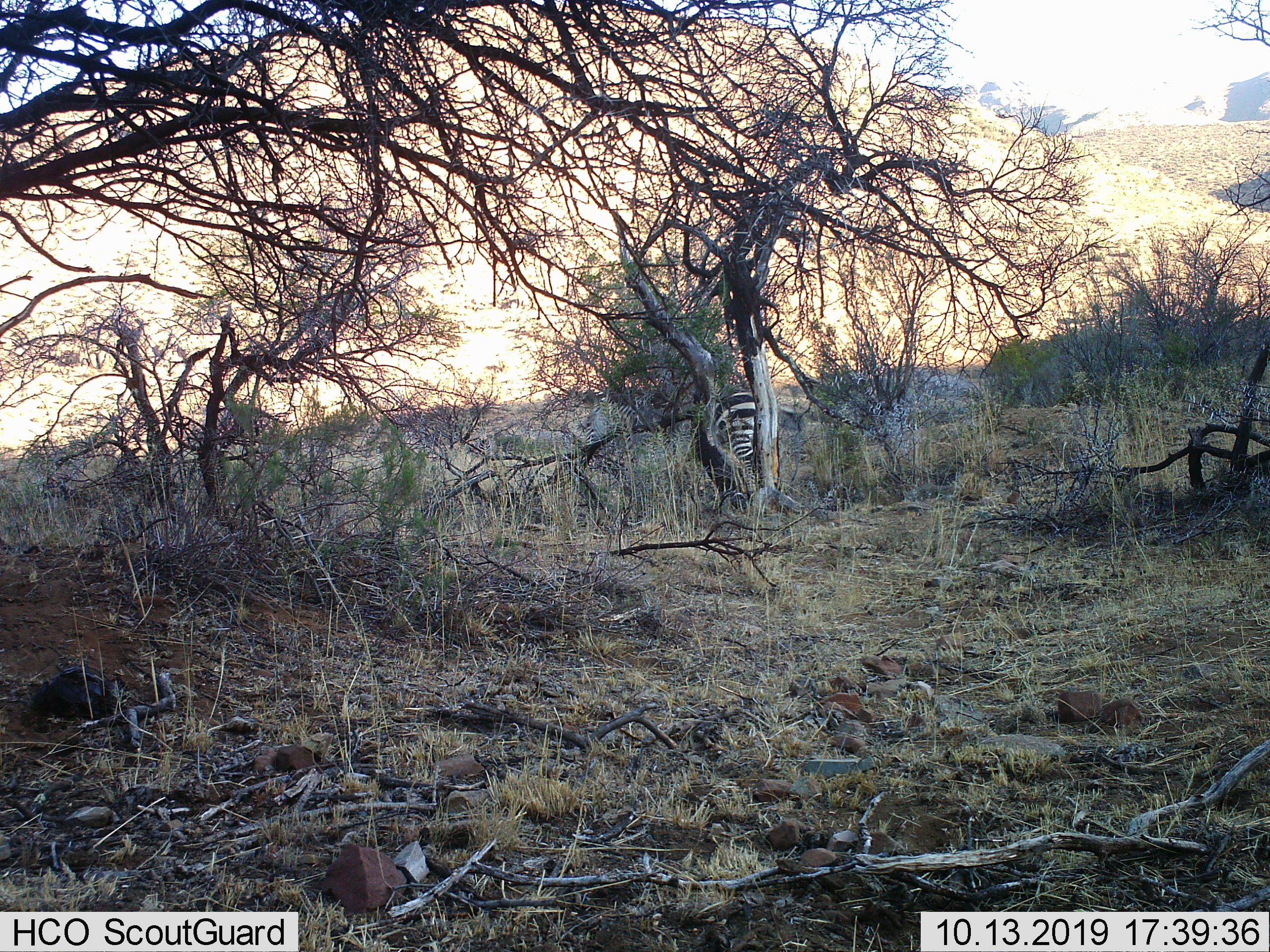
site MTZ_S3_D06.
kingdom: Animalia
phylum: Chordata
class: Mammalia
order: Perissodactyla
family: Equidae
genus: Equus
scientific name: Equus zebra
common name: mountain zebra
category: zebramountain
Zebramountain (mountain zebra) (Equus zebra), count 1. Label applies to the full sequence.